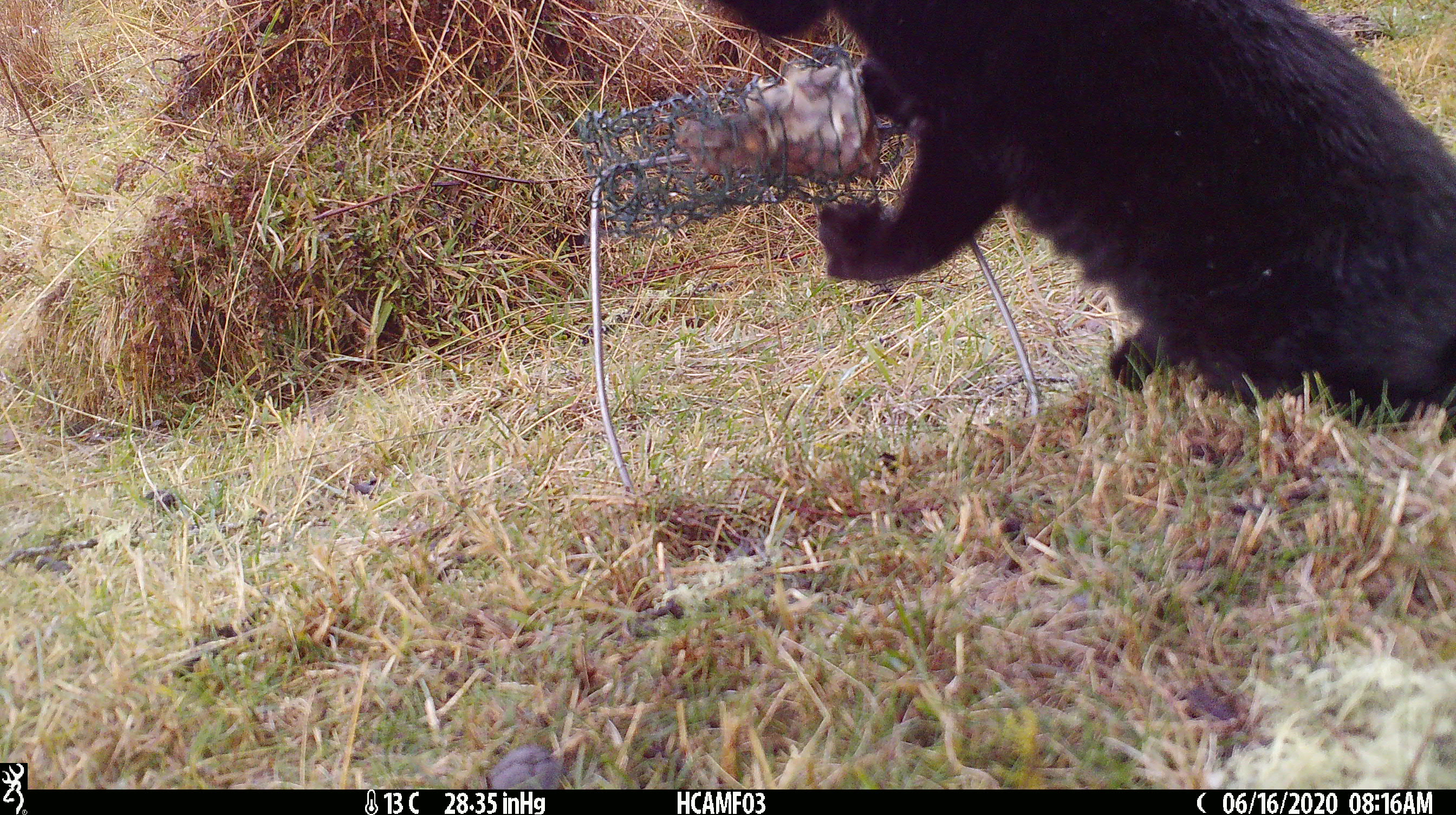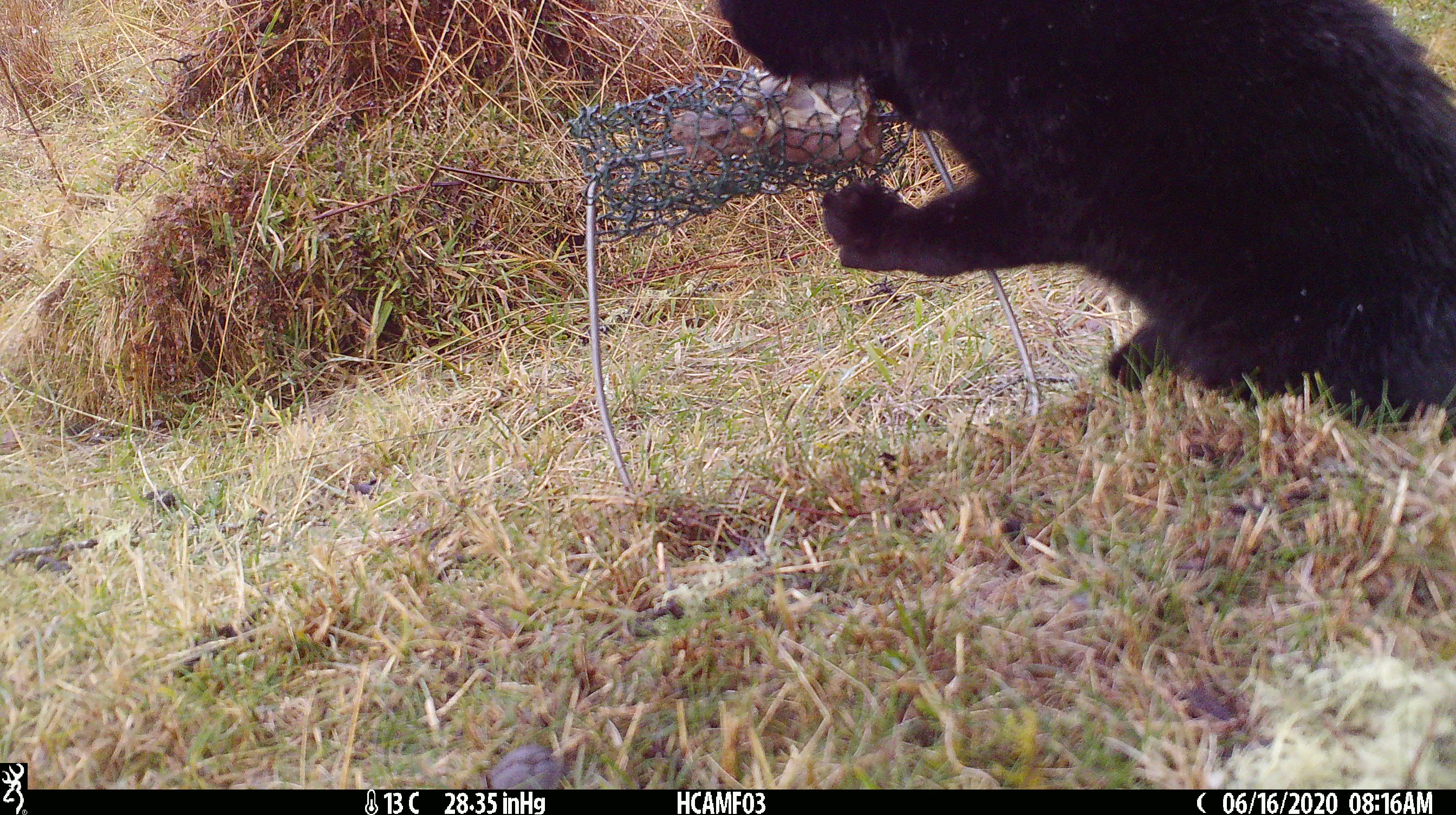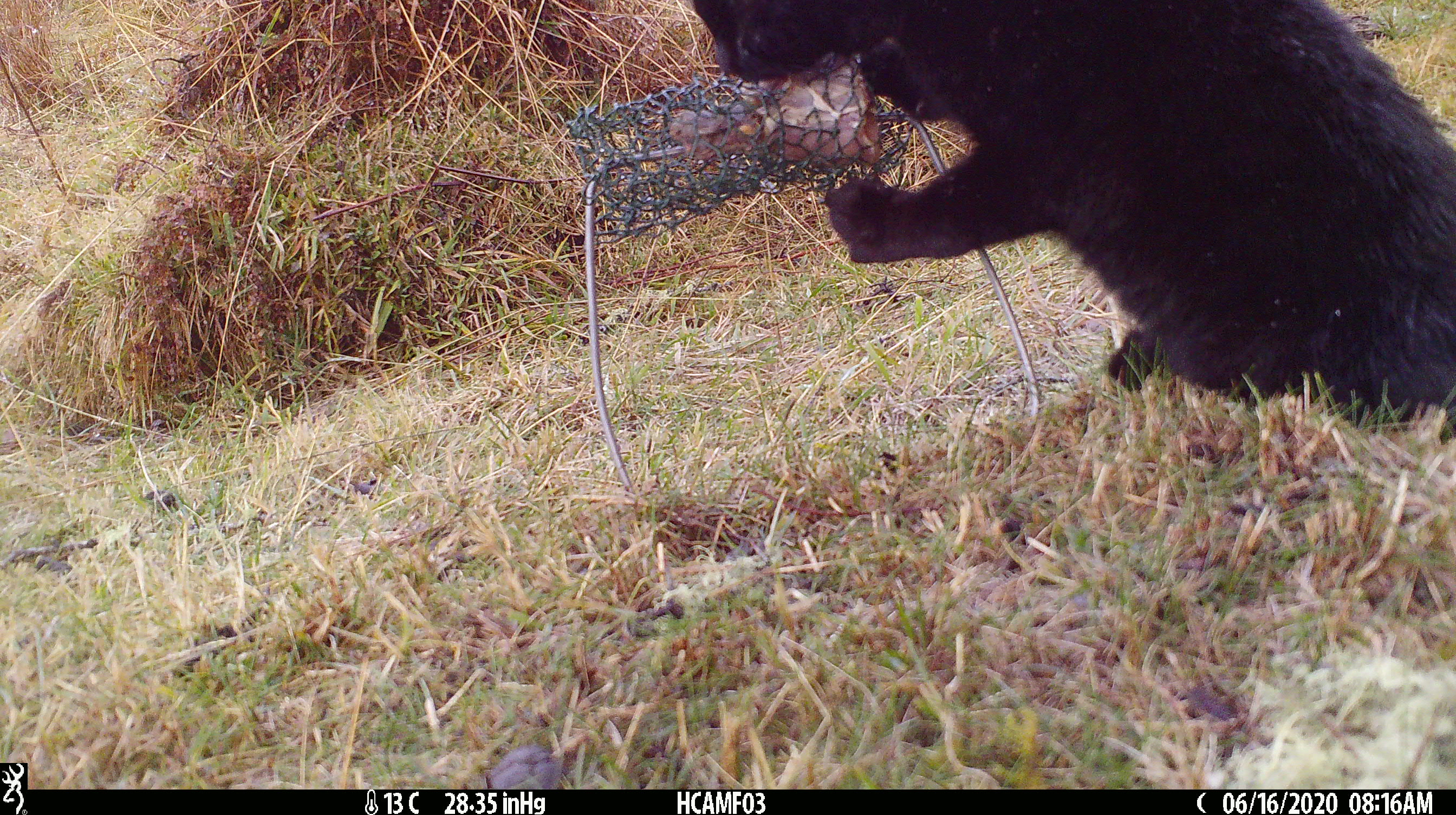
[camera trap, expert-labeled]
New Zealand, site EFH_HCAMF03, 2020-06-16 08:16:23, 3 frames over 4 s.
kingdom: Animalia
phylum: Chordata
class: Mammalia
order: Carnivora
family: Felidae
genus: Felis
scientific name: Felis catus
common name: domestic cat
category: cat